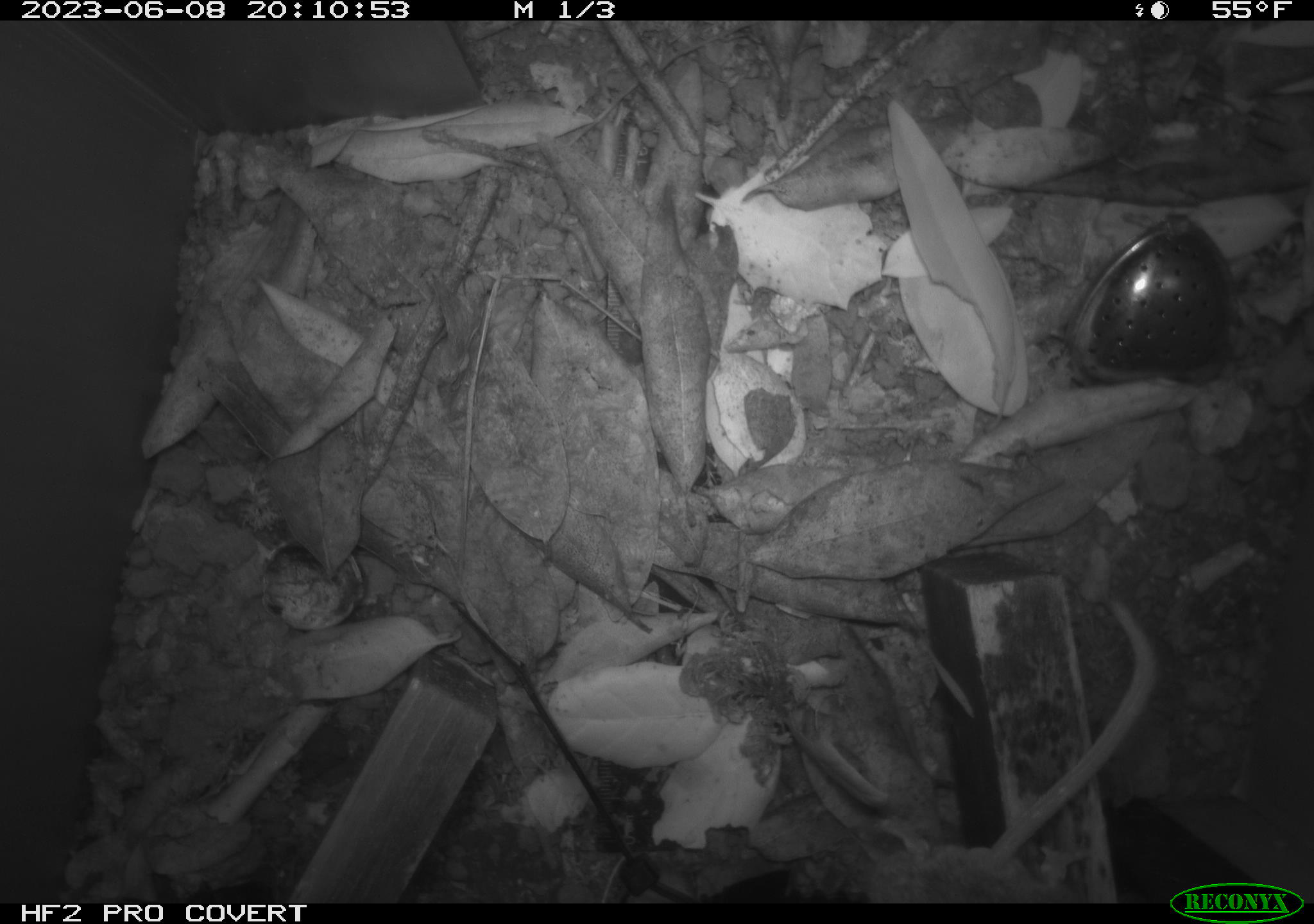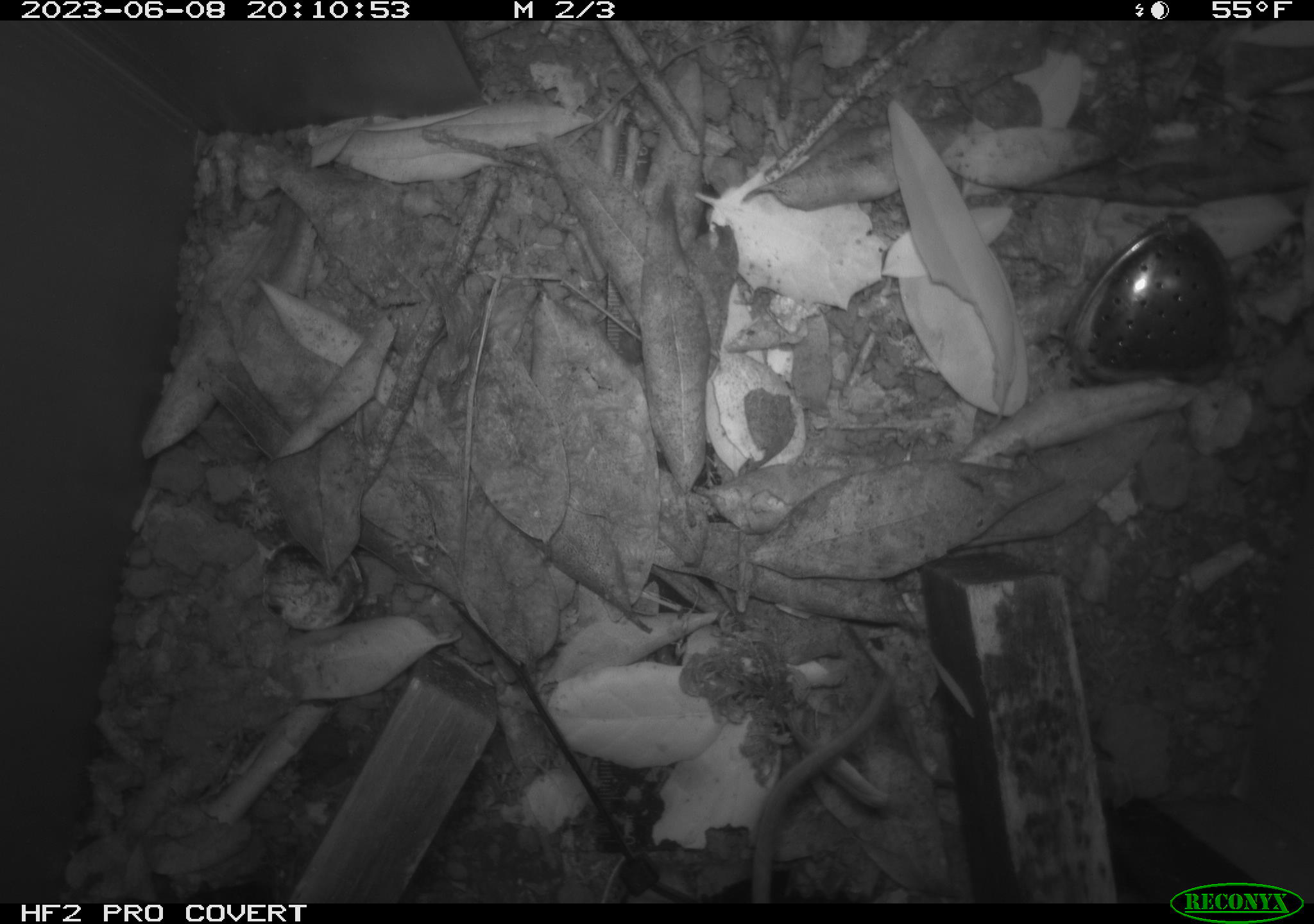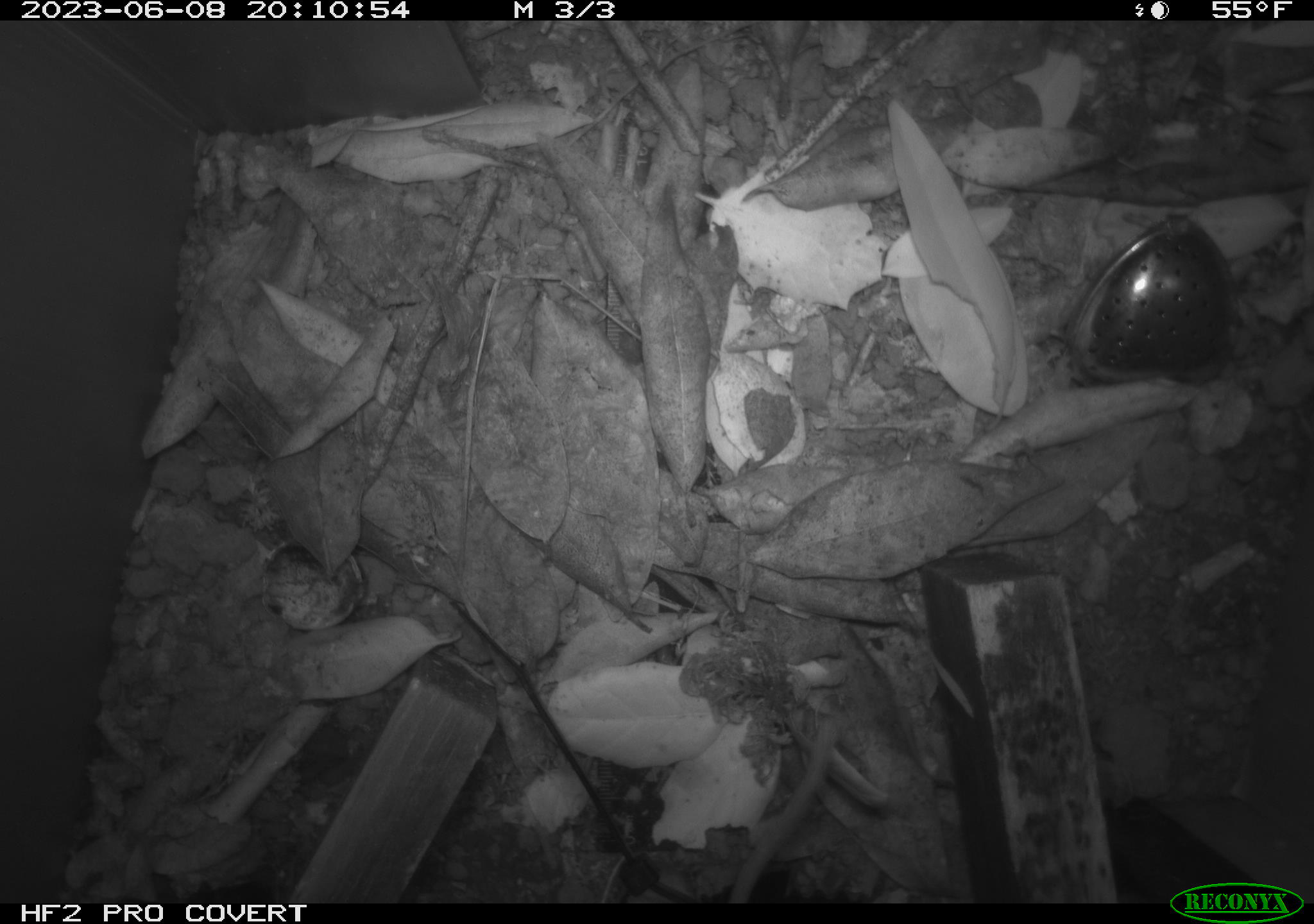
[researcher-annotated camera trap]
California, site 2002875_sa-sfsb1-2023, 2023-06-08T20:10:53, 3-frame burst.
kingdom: Animalia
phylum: Chordata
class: Mammalia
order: Rodentia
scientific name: Rodentia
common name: mouse species